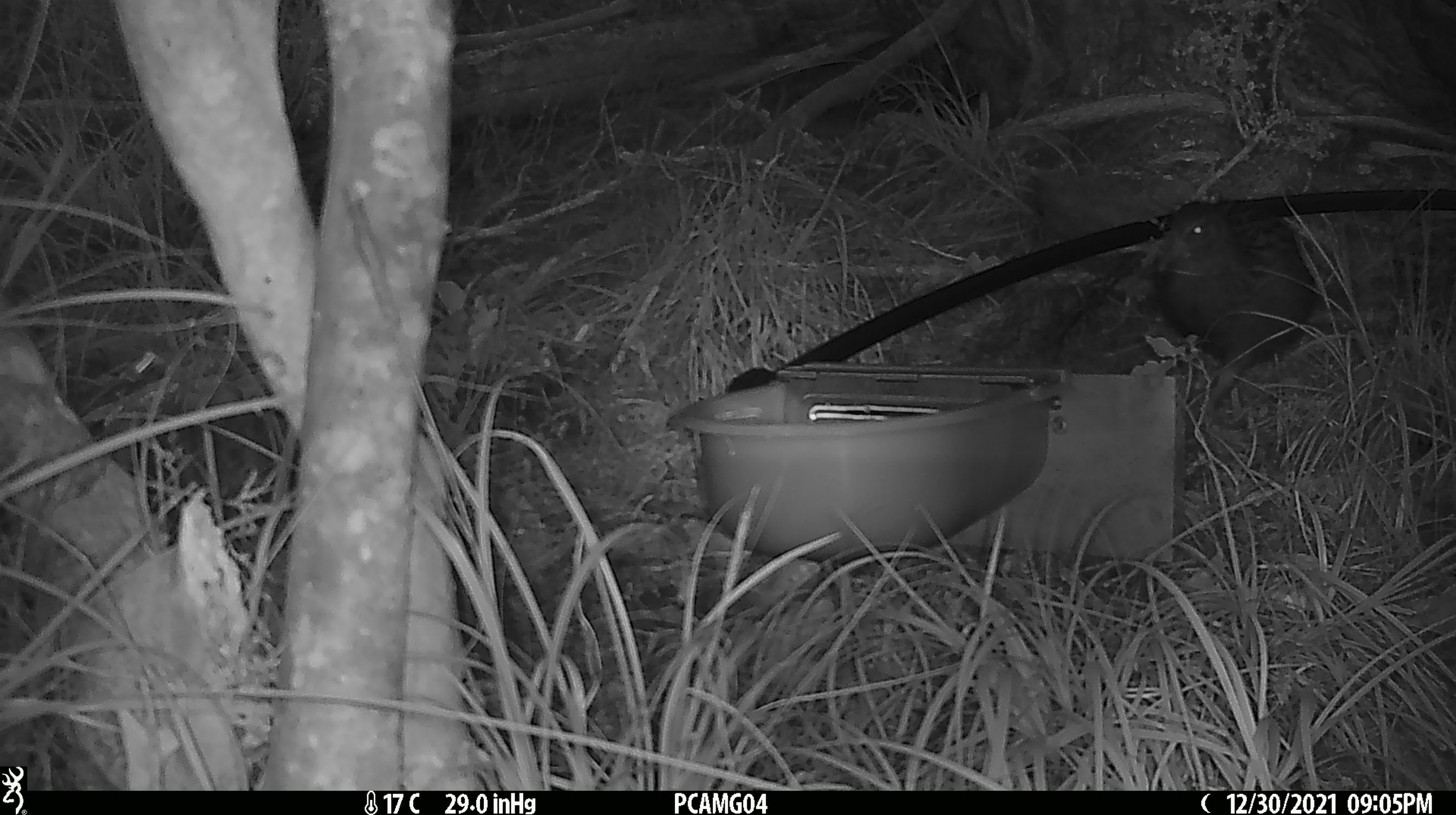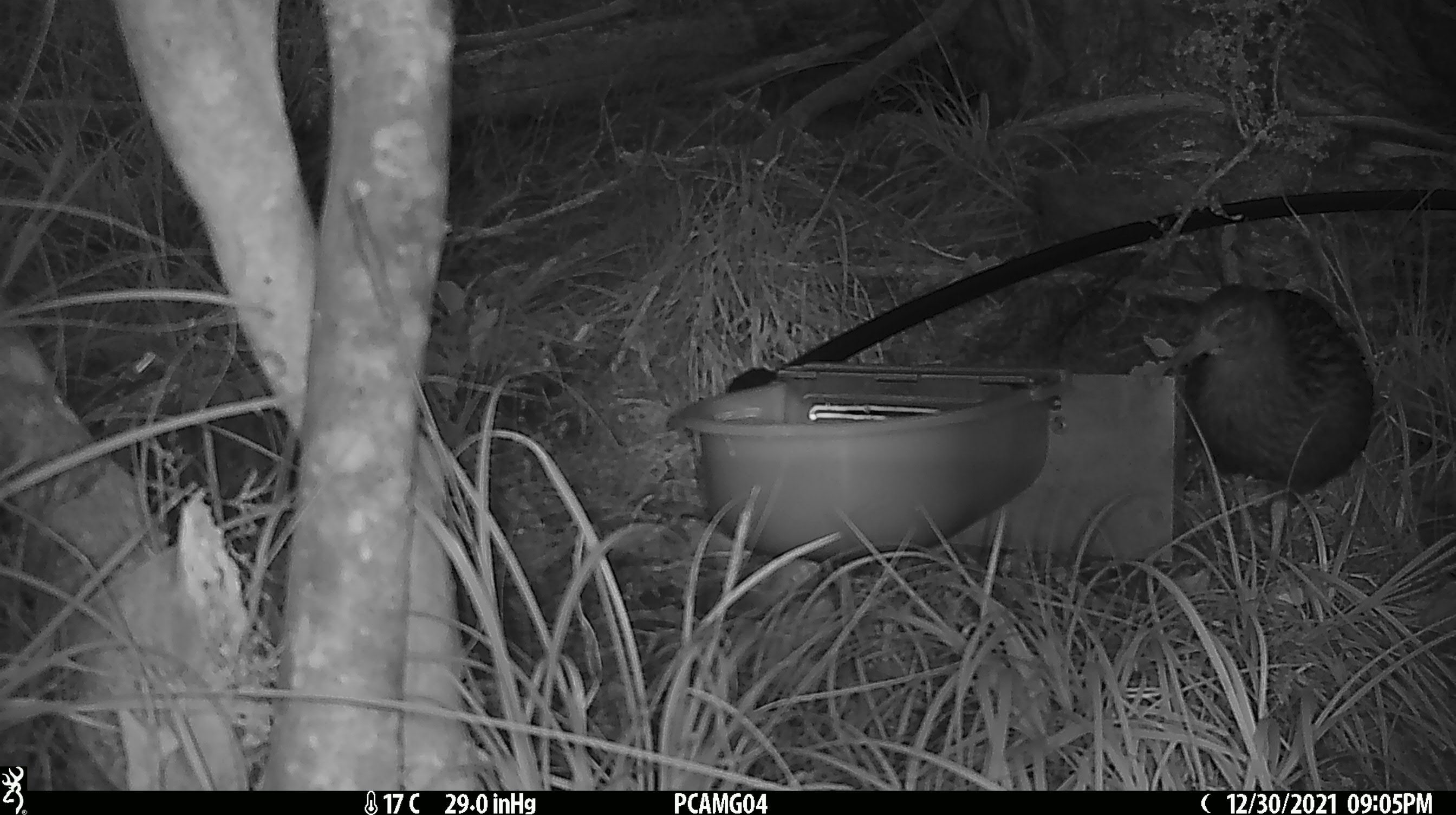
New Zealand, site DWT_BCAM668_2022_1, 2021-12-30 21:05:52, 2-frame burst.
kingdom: Animalia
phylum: Chordata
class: Aves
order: Gruiformes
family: Rallidae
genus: Gallirallus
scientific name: Gallirallus australis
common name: weka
Weka (Gallirallus australis).